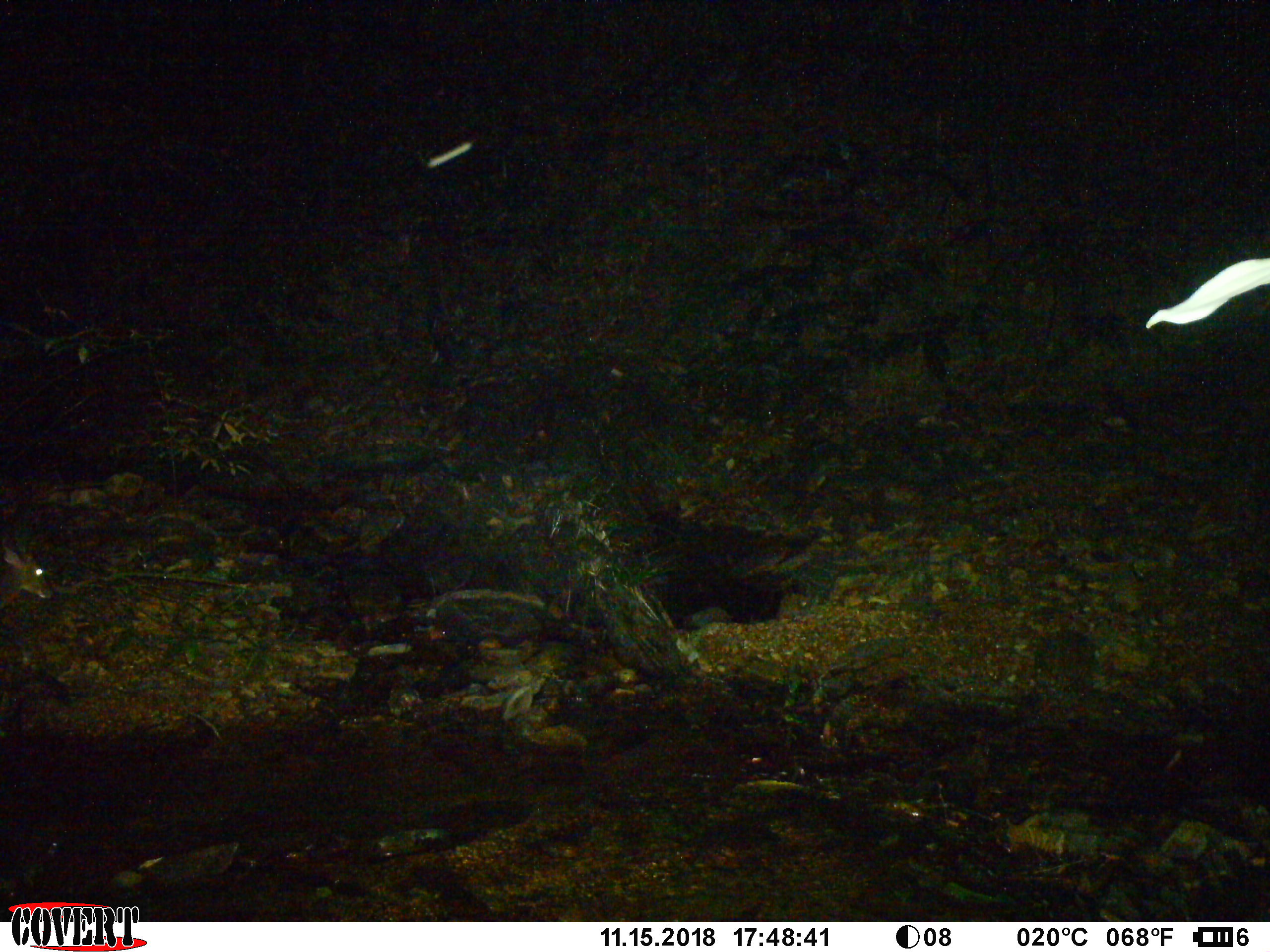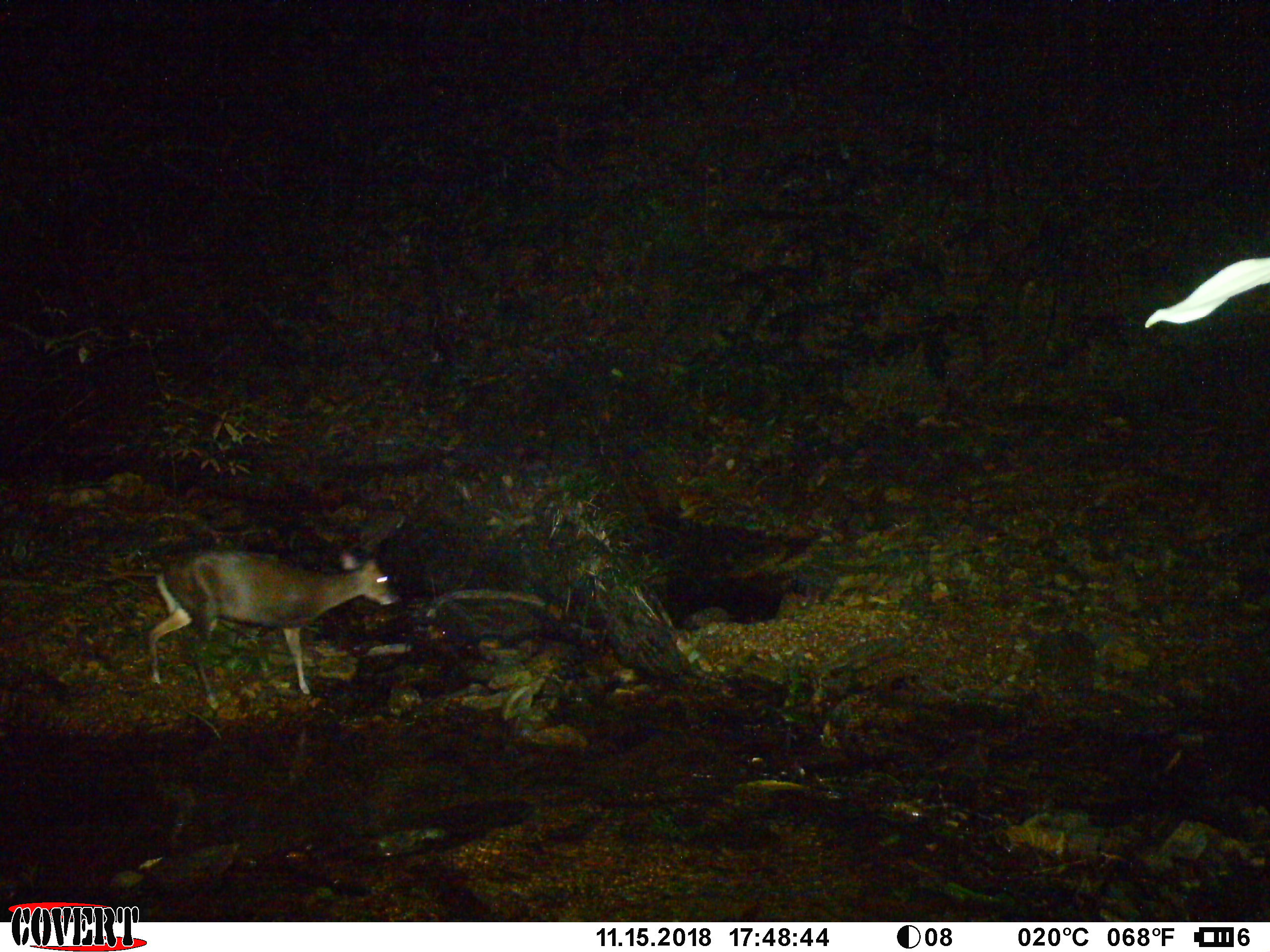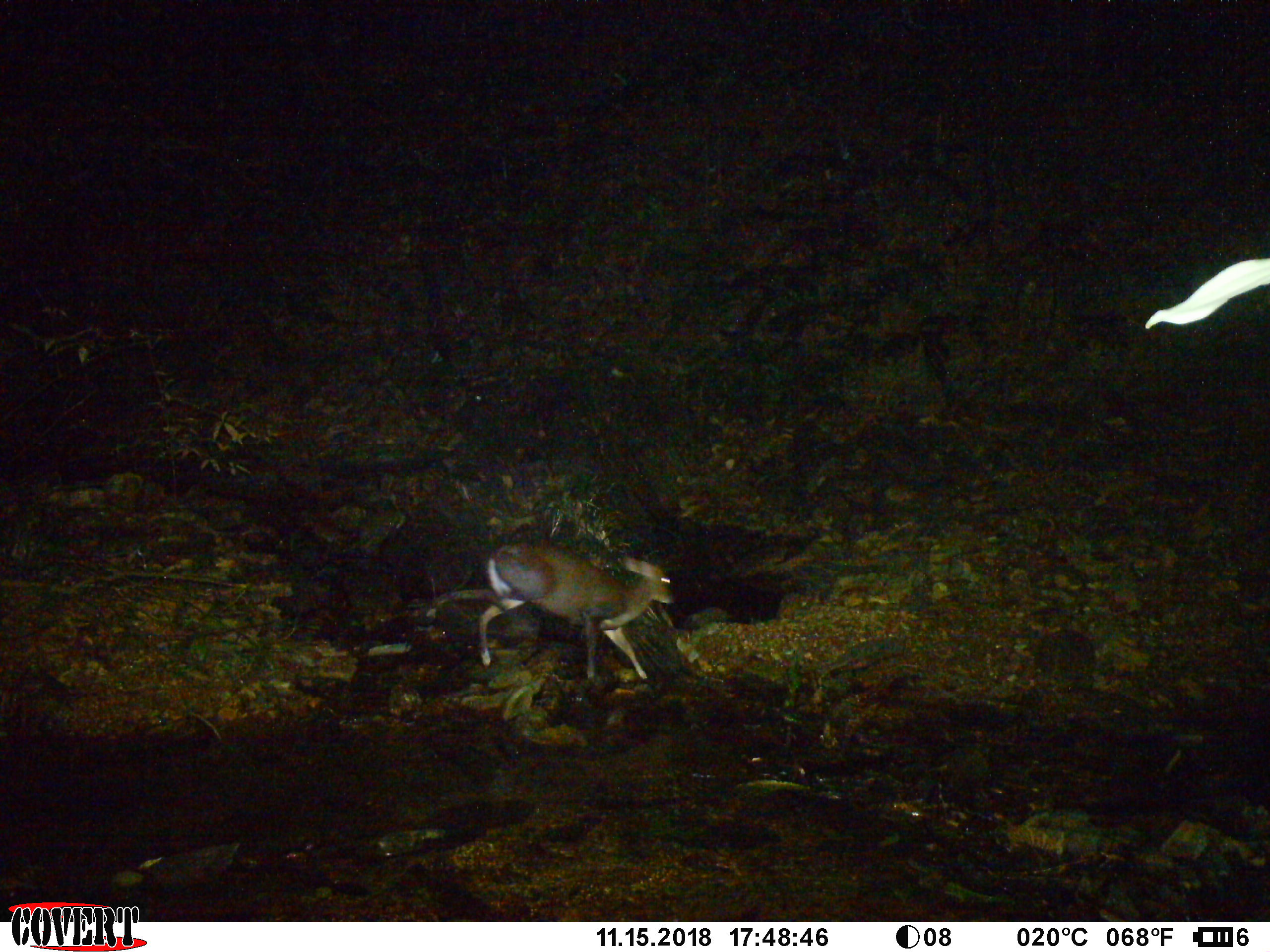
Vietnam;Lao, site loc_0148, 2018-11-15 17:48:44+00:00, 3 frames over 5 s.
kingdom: Animalia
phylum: Chordata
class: Mammalia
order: Artiodactyla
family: Cervidae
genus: Muntiacus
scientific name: Muntiacus rooseveltorum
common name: roosevelt's muntjac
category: roosevelts muntjac group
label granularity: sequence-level